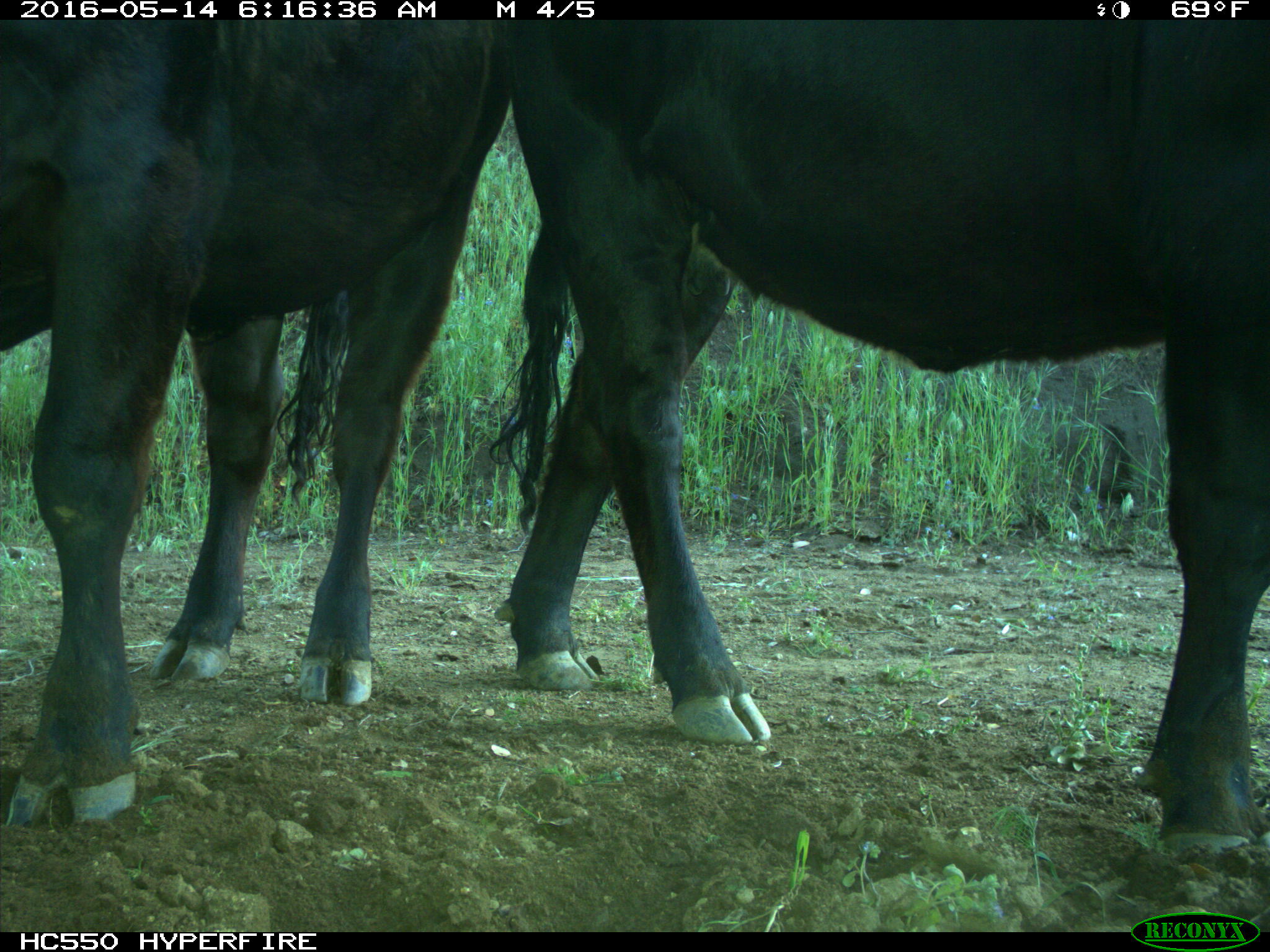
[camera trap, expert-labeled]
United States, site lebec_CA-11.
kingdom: Animalia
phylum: Chordata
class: Mammalia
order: Artiodactyla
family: Bovidae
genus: Bos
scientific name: Bos taurus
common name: domestic cow